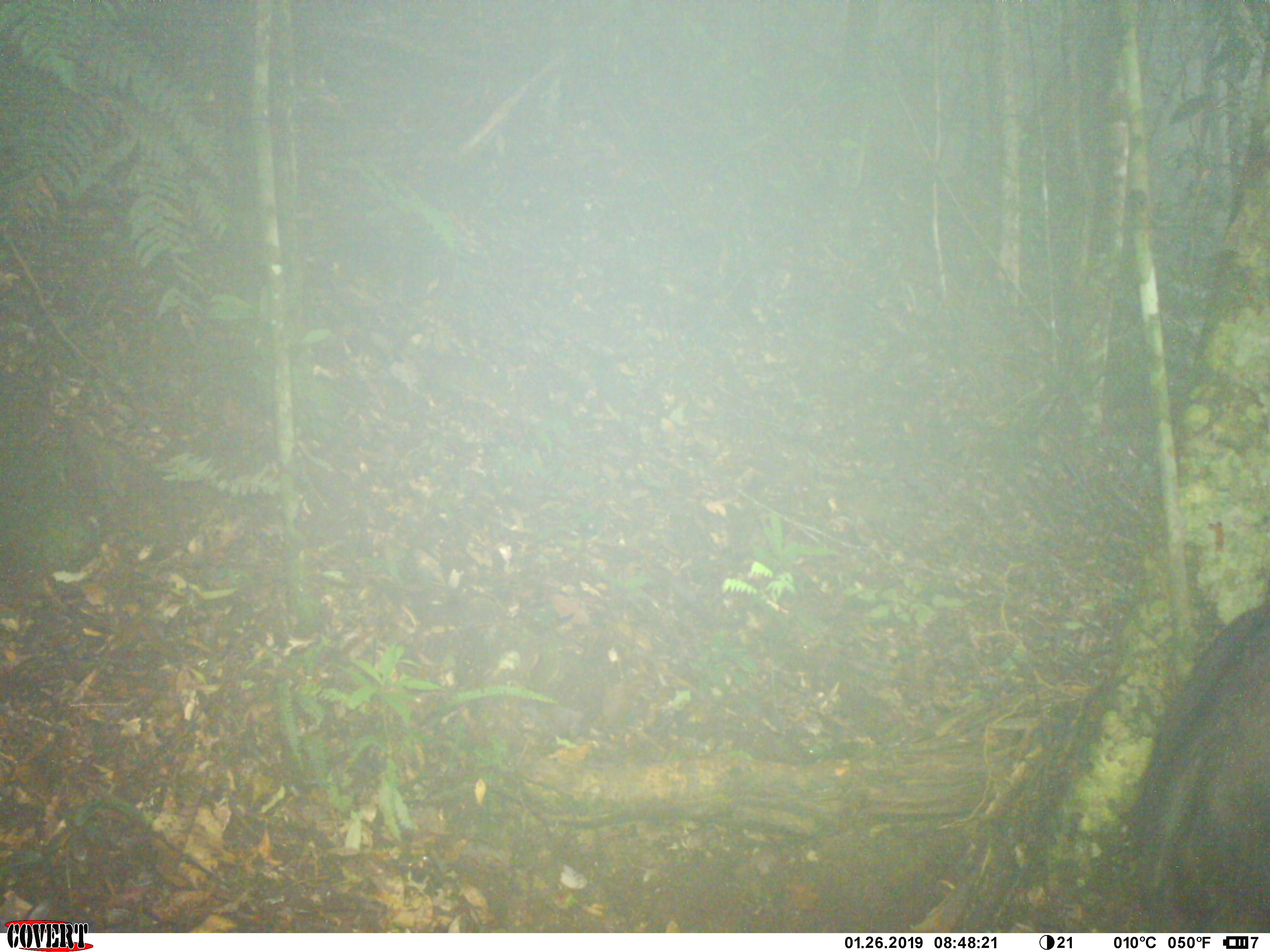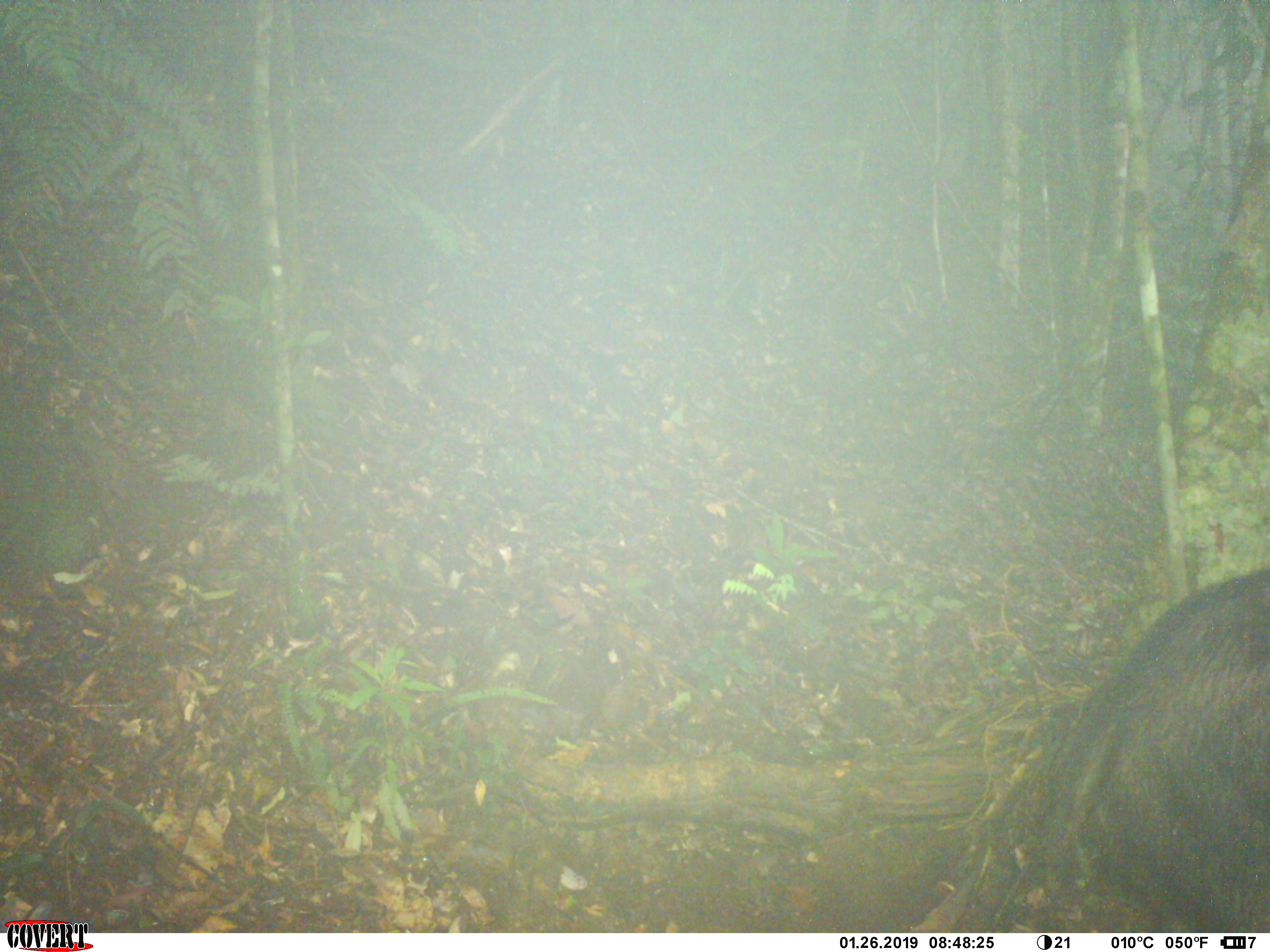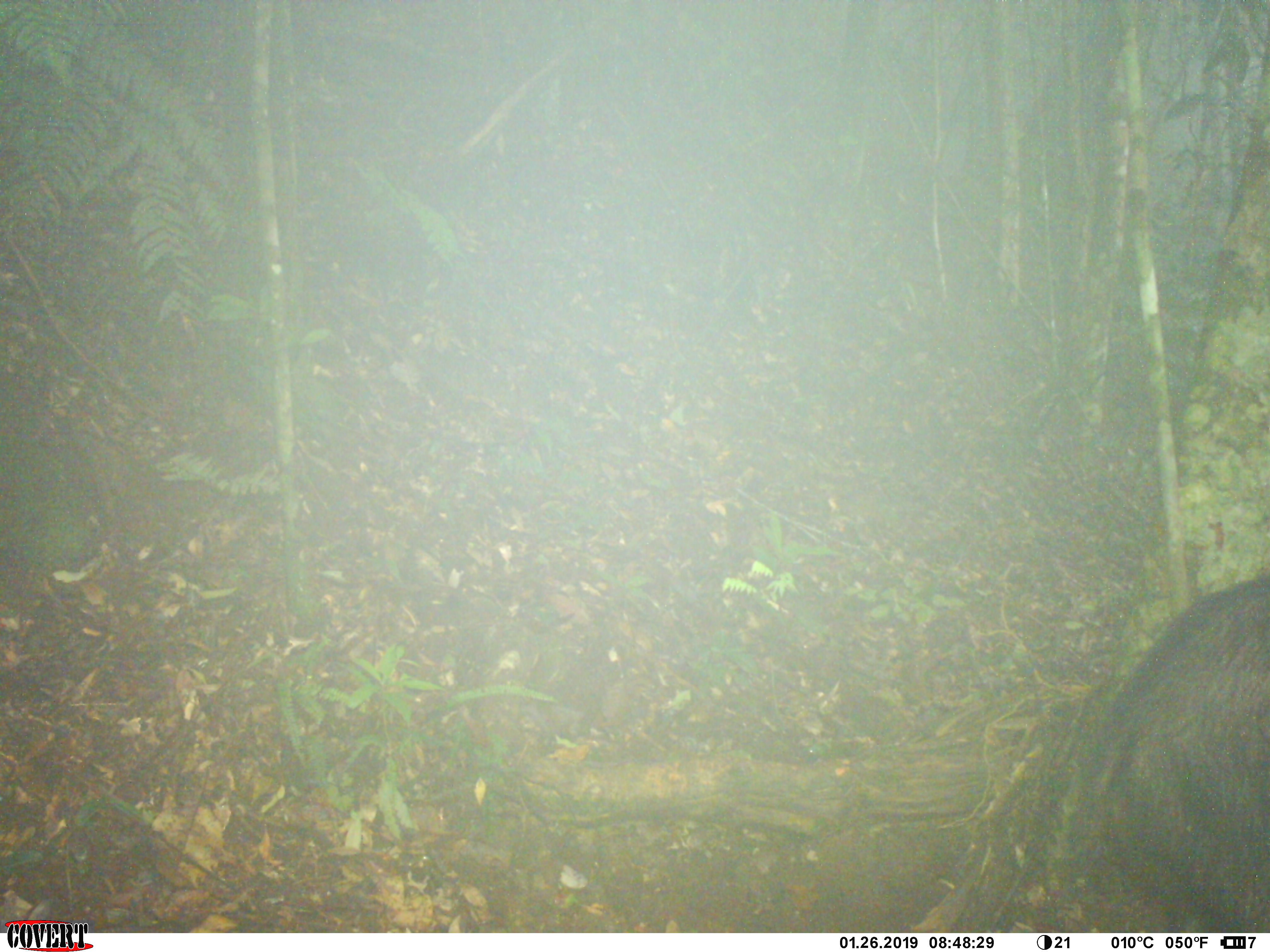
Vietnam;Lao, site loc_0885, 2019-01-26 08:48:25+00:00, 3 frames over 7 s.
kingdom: Animalia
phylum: Chordata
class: Mammalia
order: Artiodactyla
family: Bovidae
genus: Capricornis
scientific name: Capricornis sumatraensis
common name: chinese serow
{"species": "chinese serow (Capricornis sumatraensis)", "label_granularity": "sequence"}